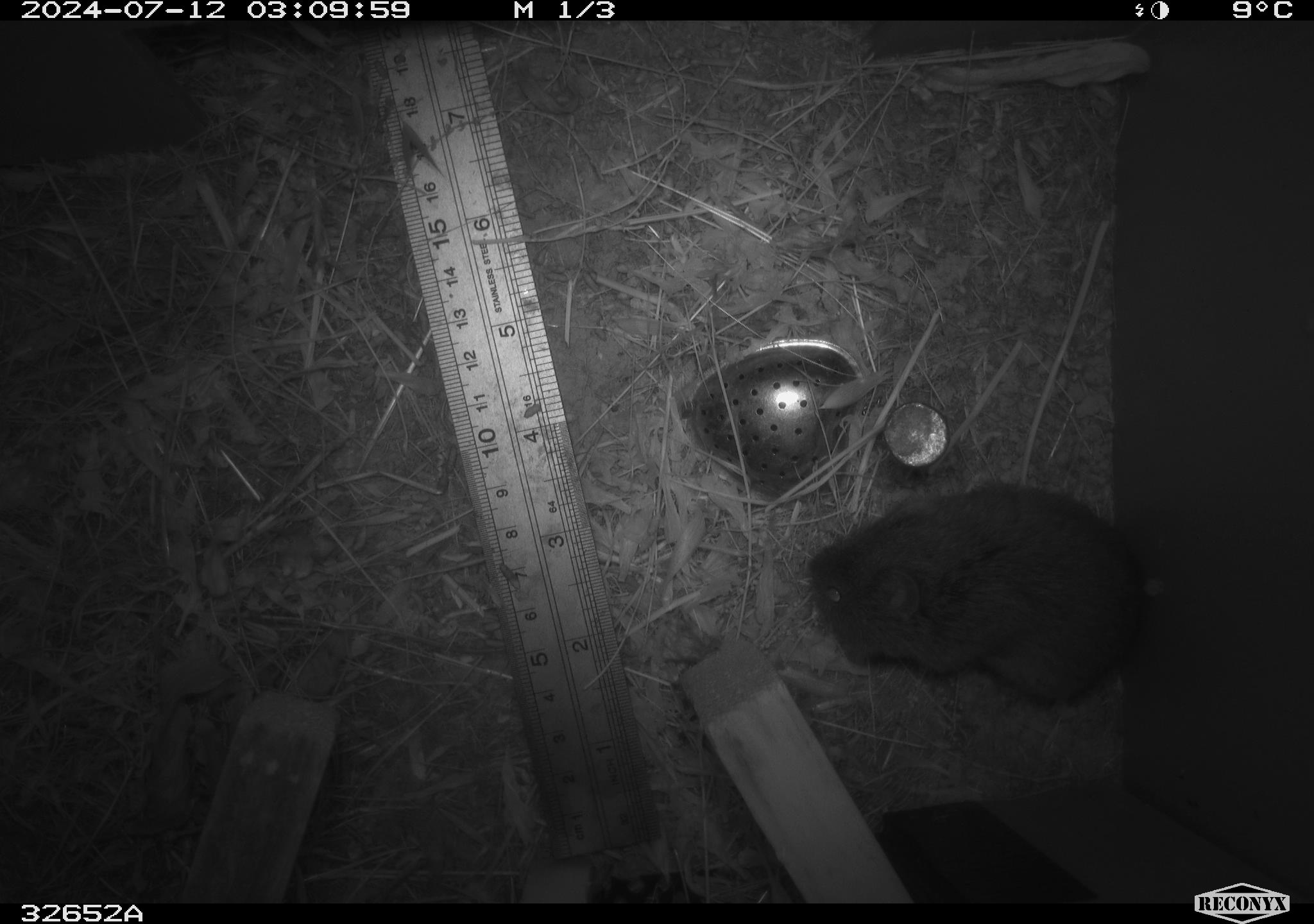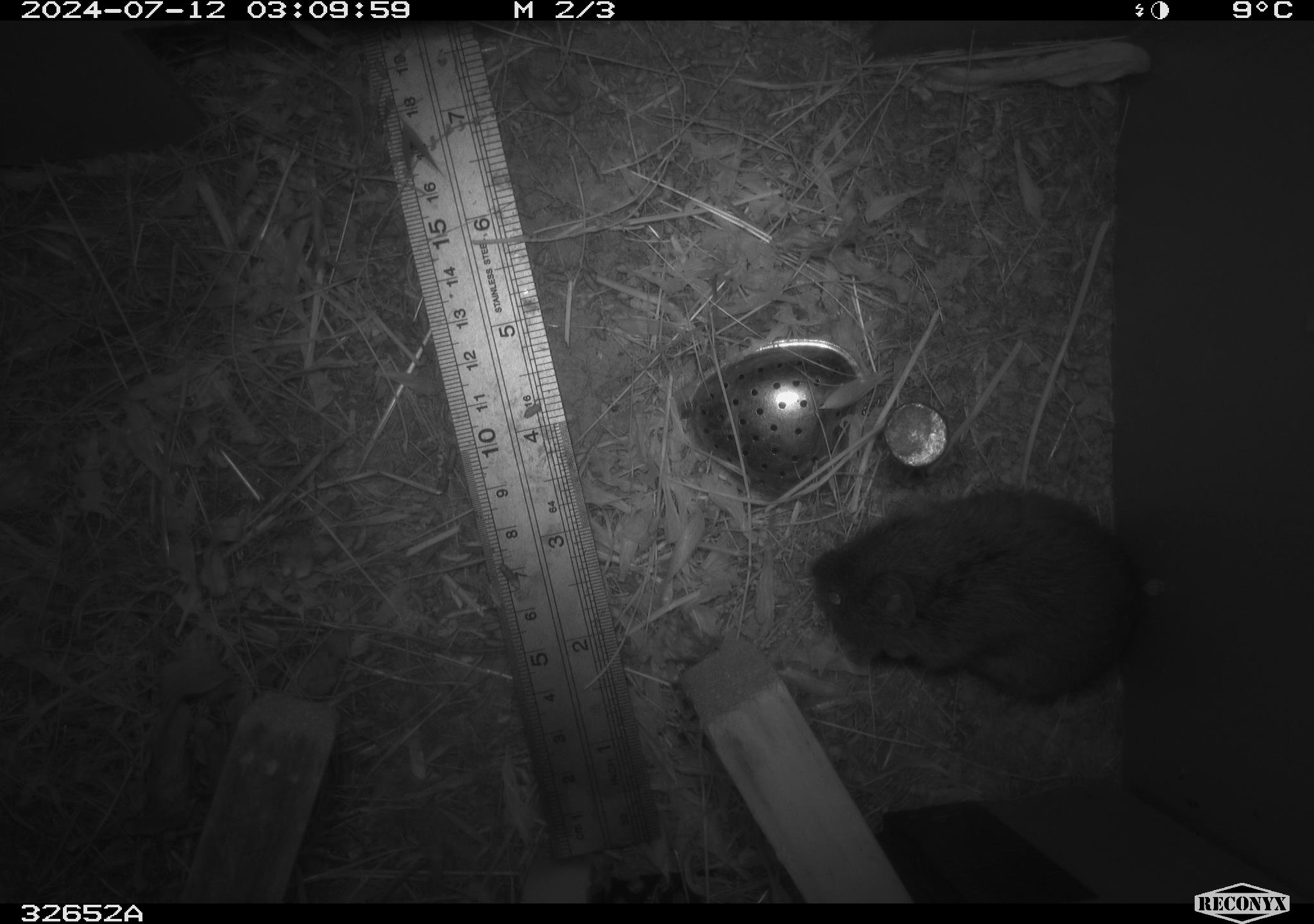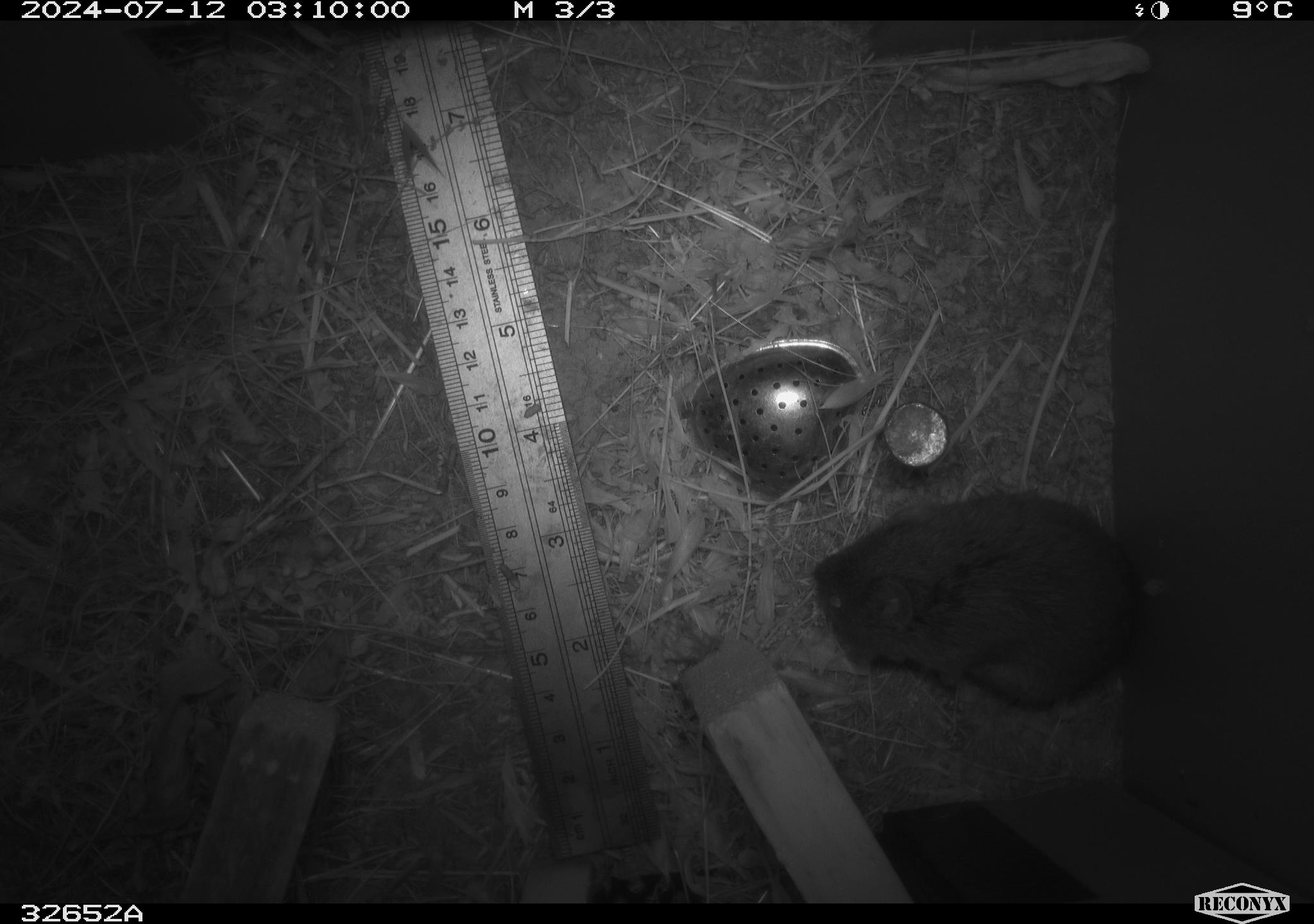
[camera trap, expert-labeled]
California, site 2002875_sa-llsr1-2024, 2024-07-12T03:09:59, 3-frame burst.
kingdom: Animalia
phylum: Chordata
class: Mammalia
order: Rodentia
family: Cricetidae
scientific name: Arvicolinae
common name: voles, lemmings, and muskrats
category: arvicolinae subfamily